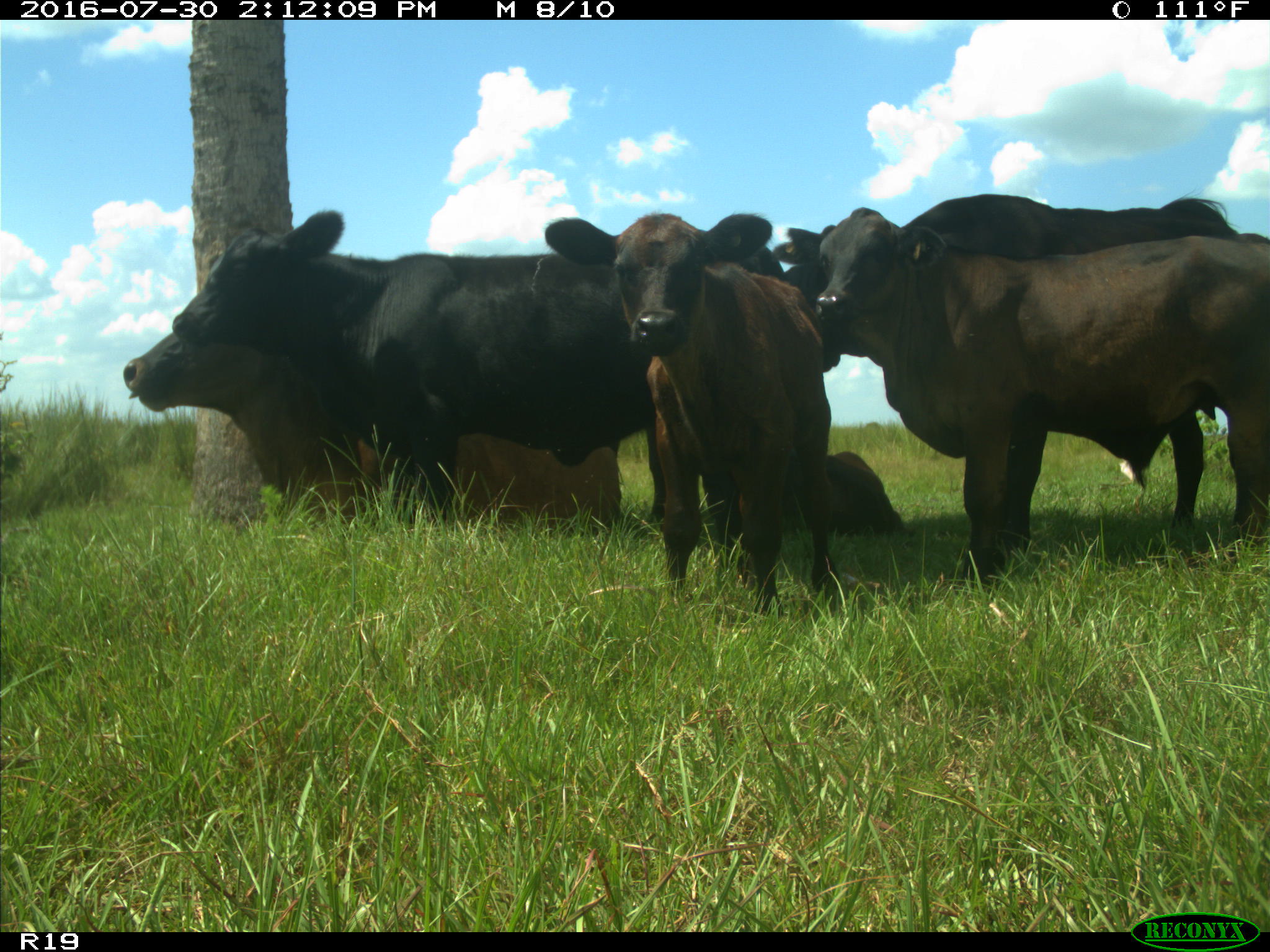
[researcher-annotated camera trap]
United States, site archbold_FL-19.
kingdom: Animalia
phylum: Chordata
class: Mammalia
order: Artiodactyla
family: Bovidae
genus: Bos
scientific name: Bos taurus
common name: domestic cow